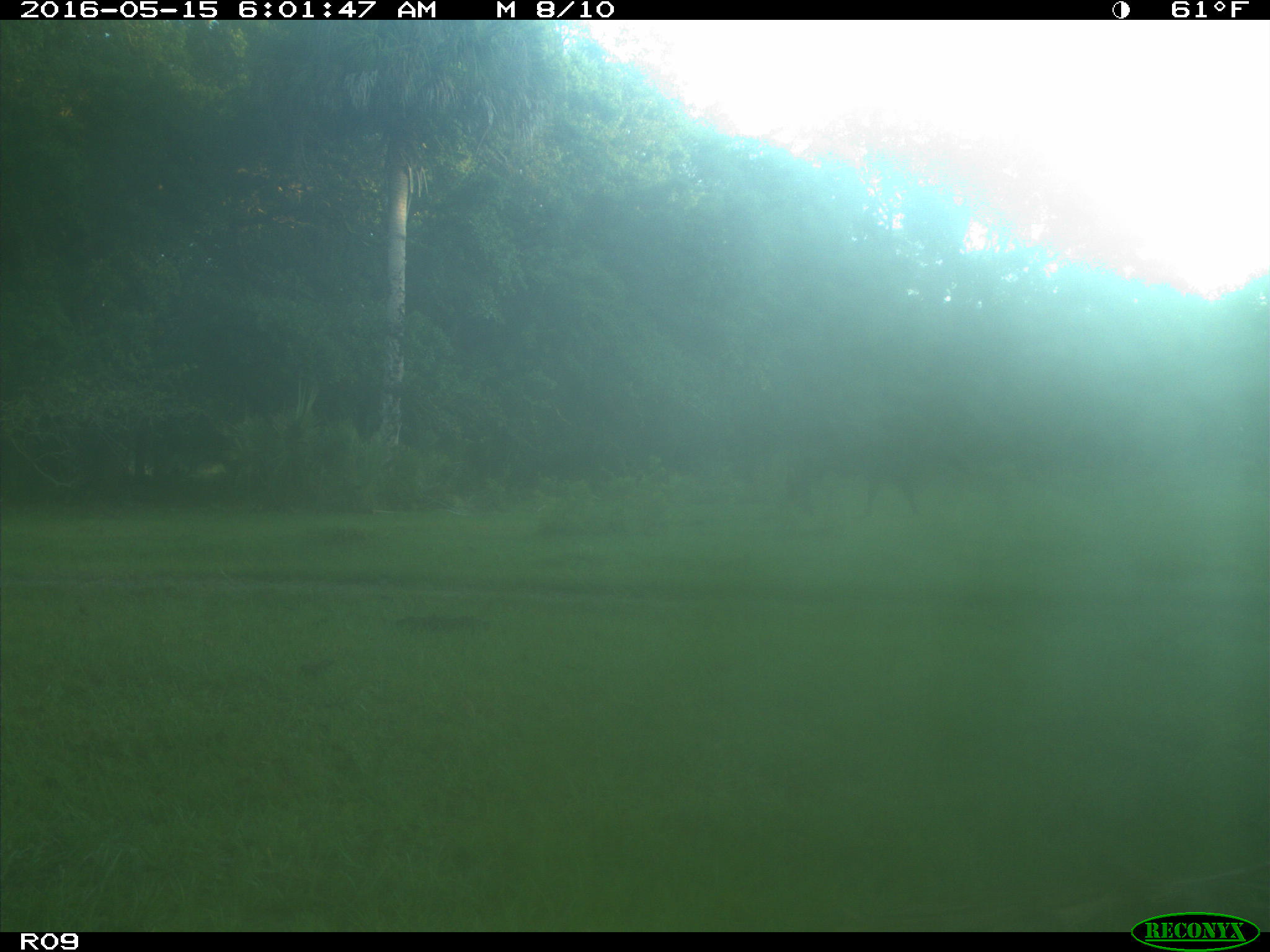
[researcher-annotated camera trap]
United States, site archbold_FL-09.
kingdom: Animalia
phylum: Chordata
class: Mammalia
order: Artiodactyla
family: Bovidae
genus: Bos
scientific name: Bos taurus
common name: domestic cow